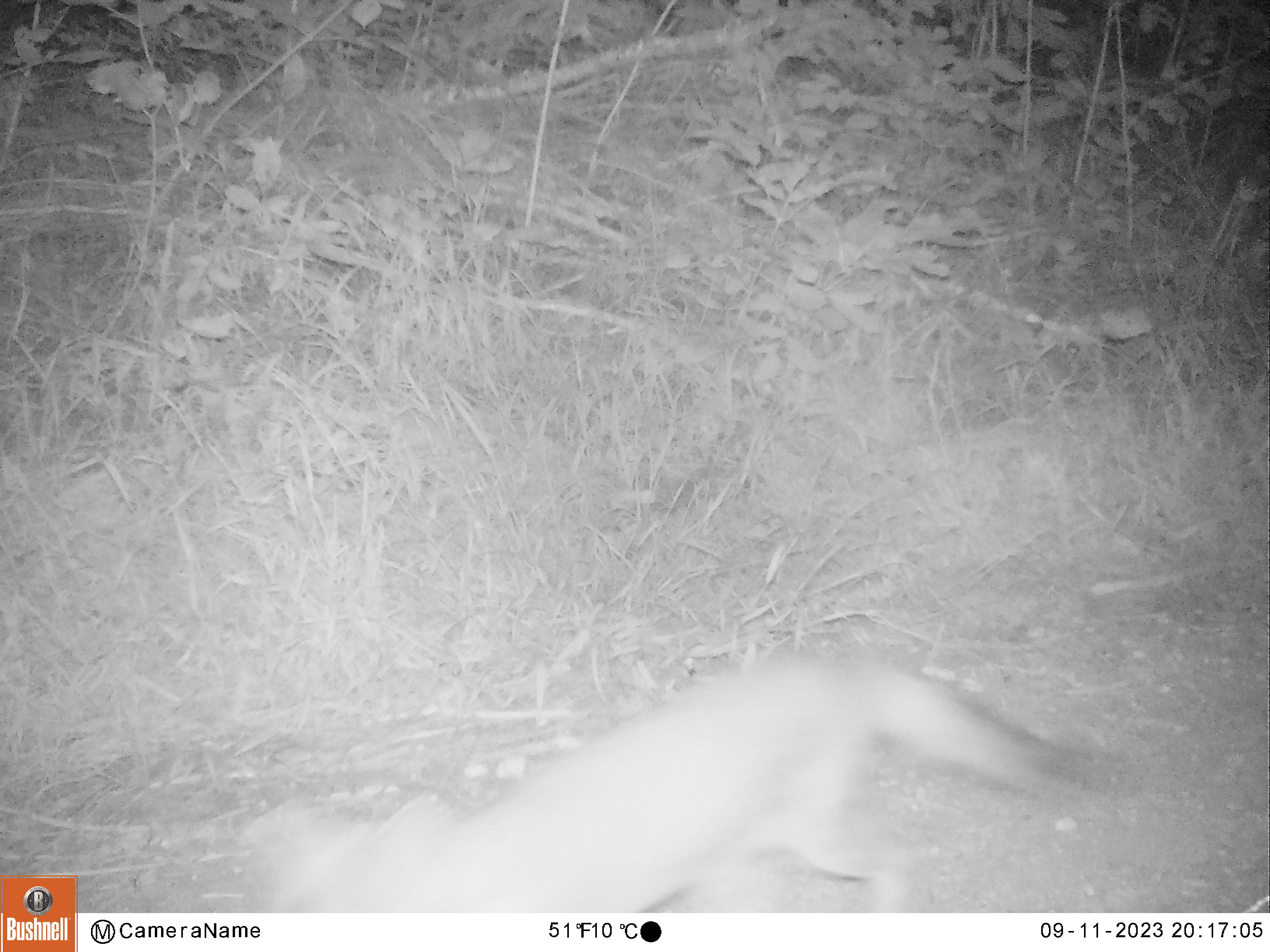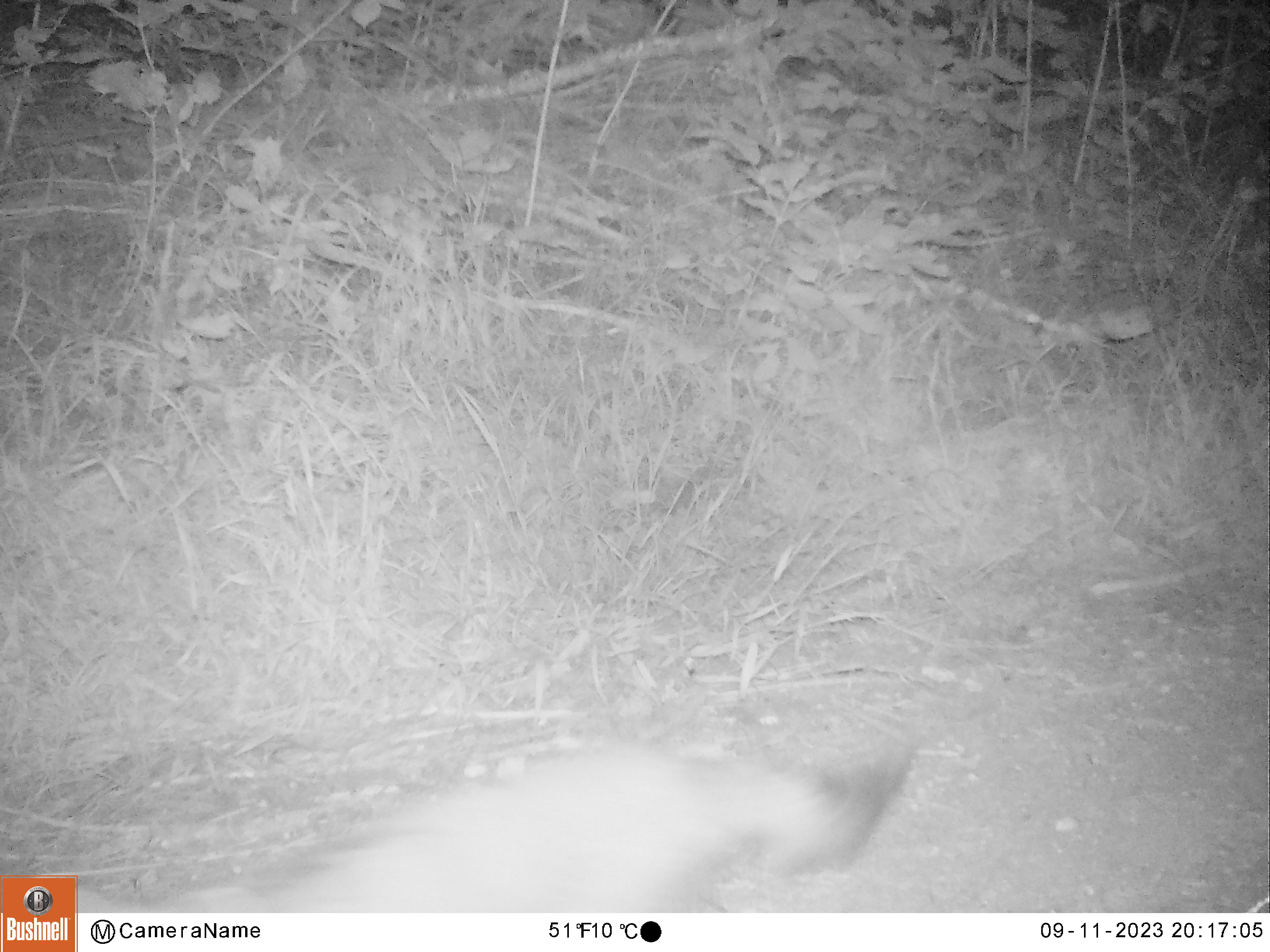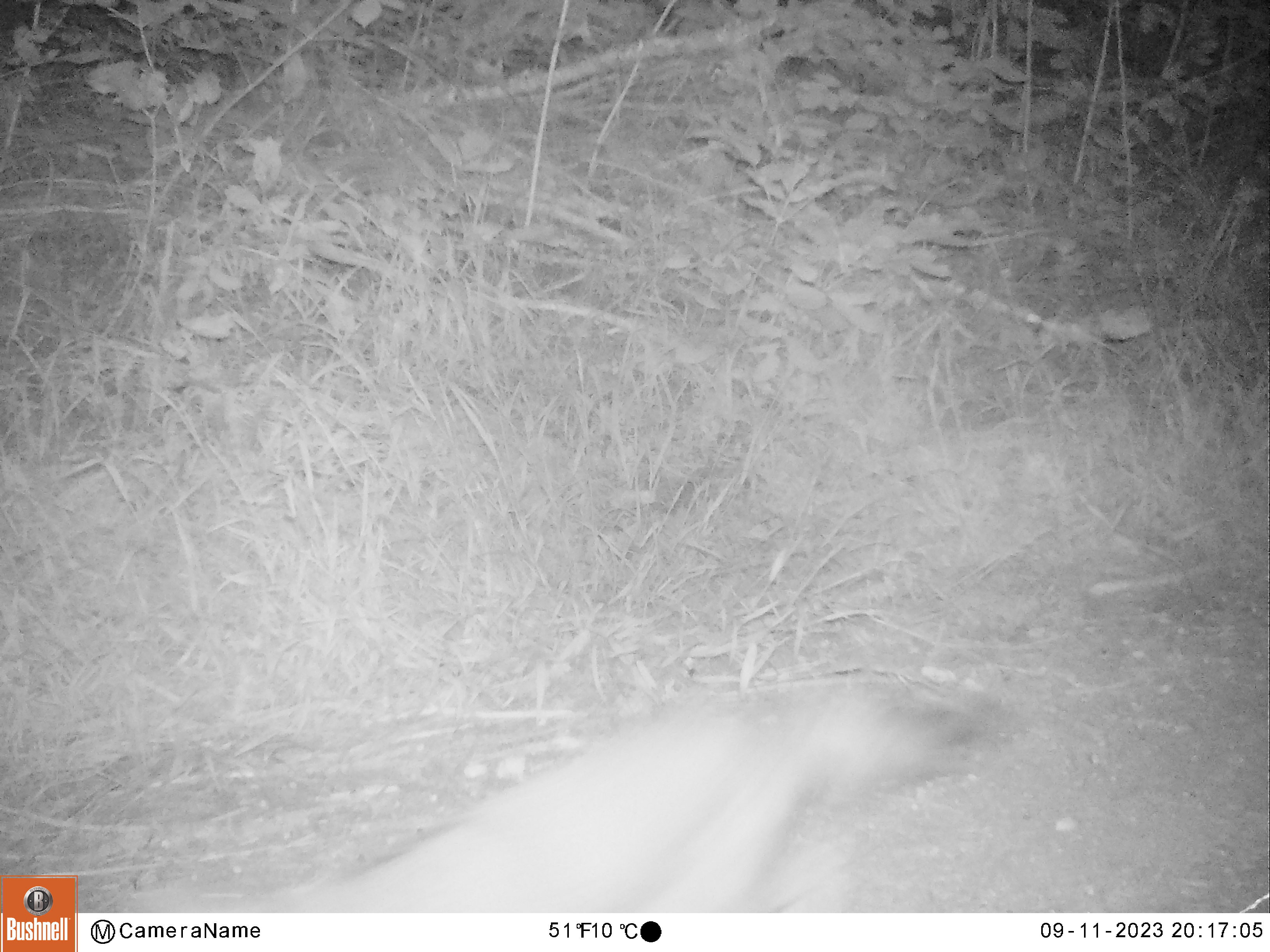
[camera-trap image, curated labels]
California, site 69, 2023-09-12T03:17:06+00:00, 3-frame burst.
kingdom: Animalia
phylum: Chordata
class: Mammalia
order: Carnivora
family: Canidae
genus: Urocyon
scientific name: Urocyon cinereoargenteus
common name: gray fox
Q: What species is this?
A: Gray fox (Urocyon cinereoargenteus).